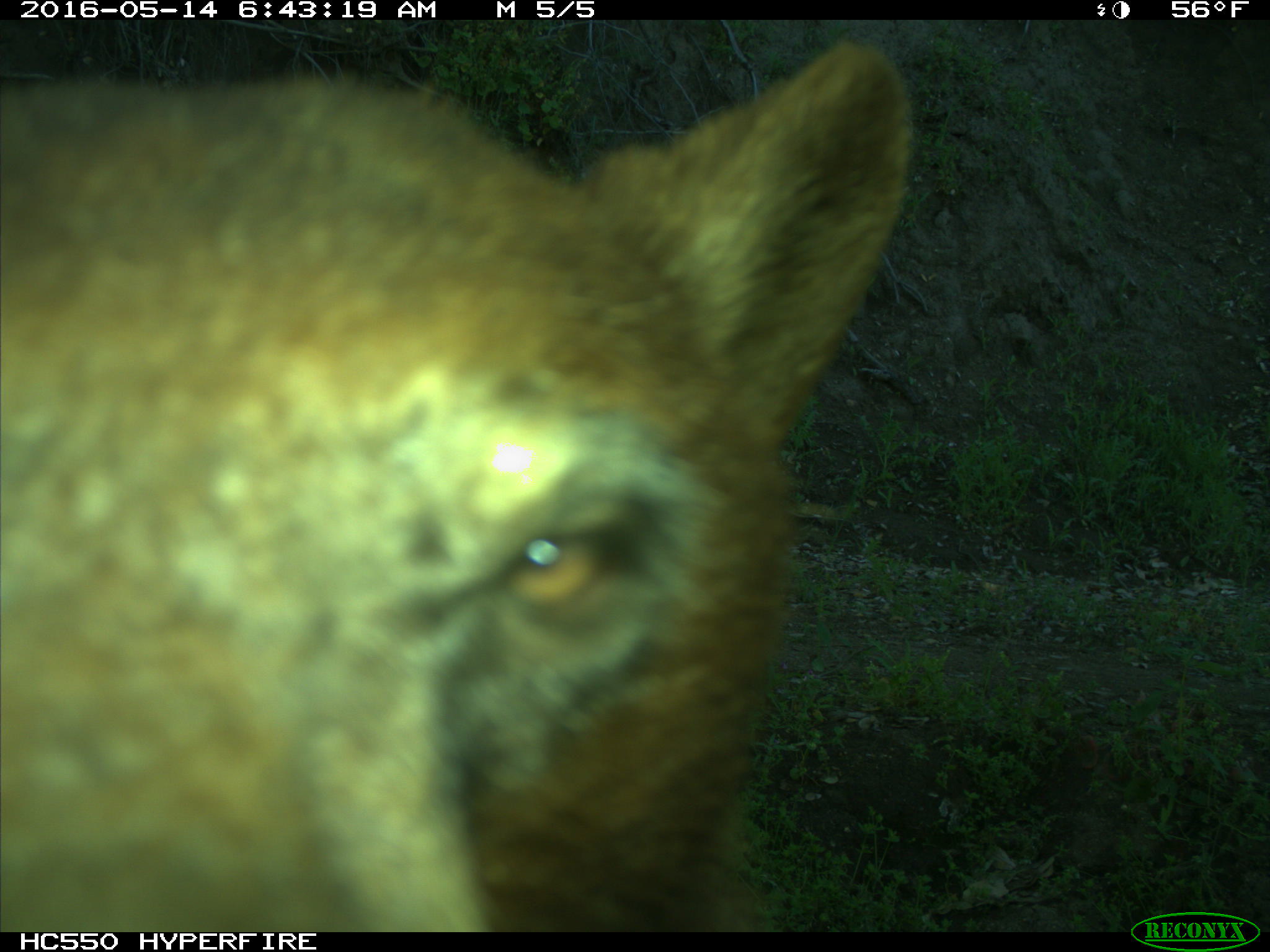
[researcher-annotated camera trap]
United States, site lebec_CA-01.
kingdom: Animalia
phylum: Chordata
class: Mammalia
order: Carnivora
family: Ursidae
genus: Ursus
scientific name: Ursus americanus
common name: american black bear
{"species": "Ursus americanus (american black bear)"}